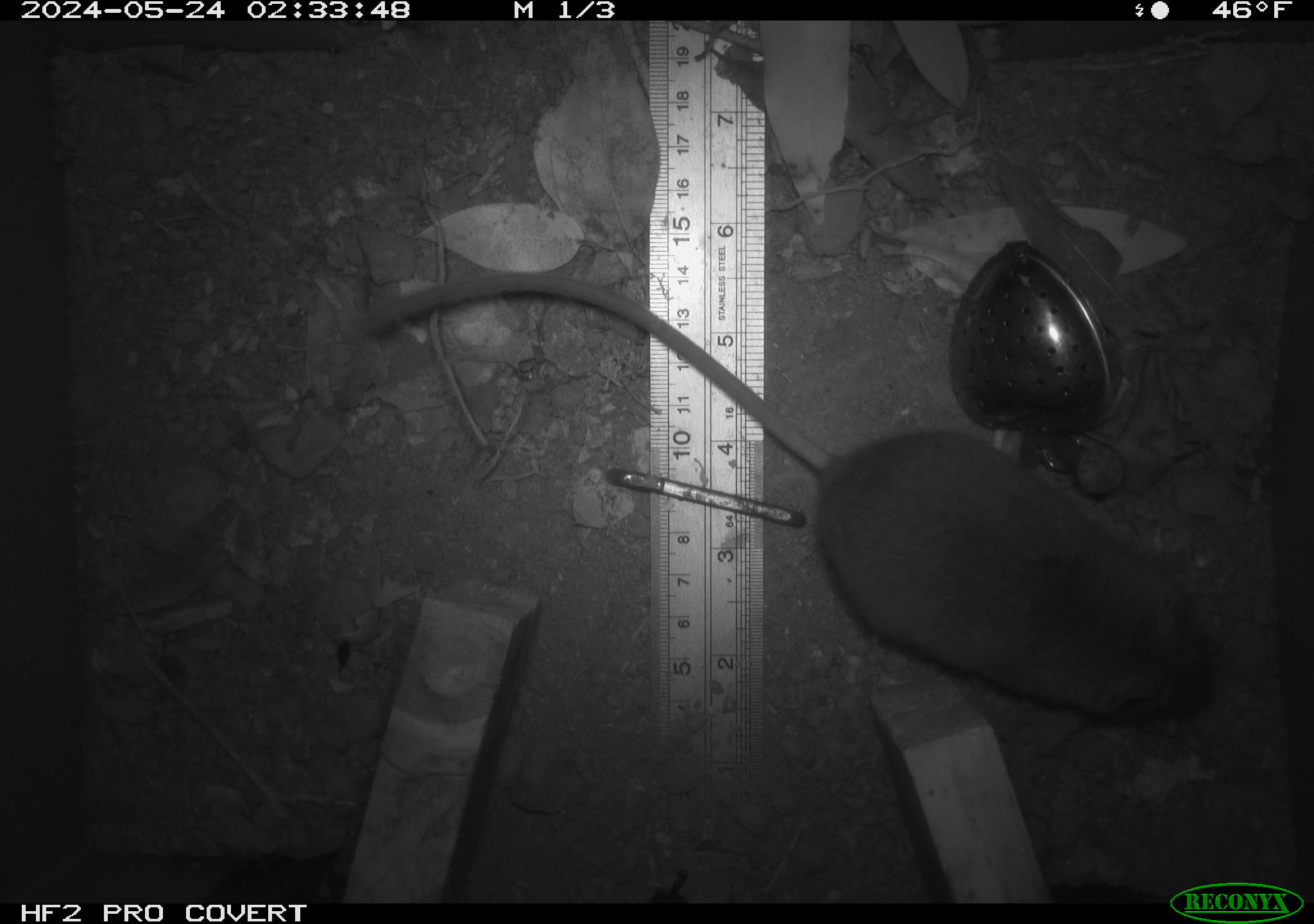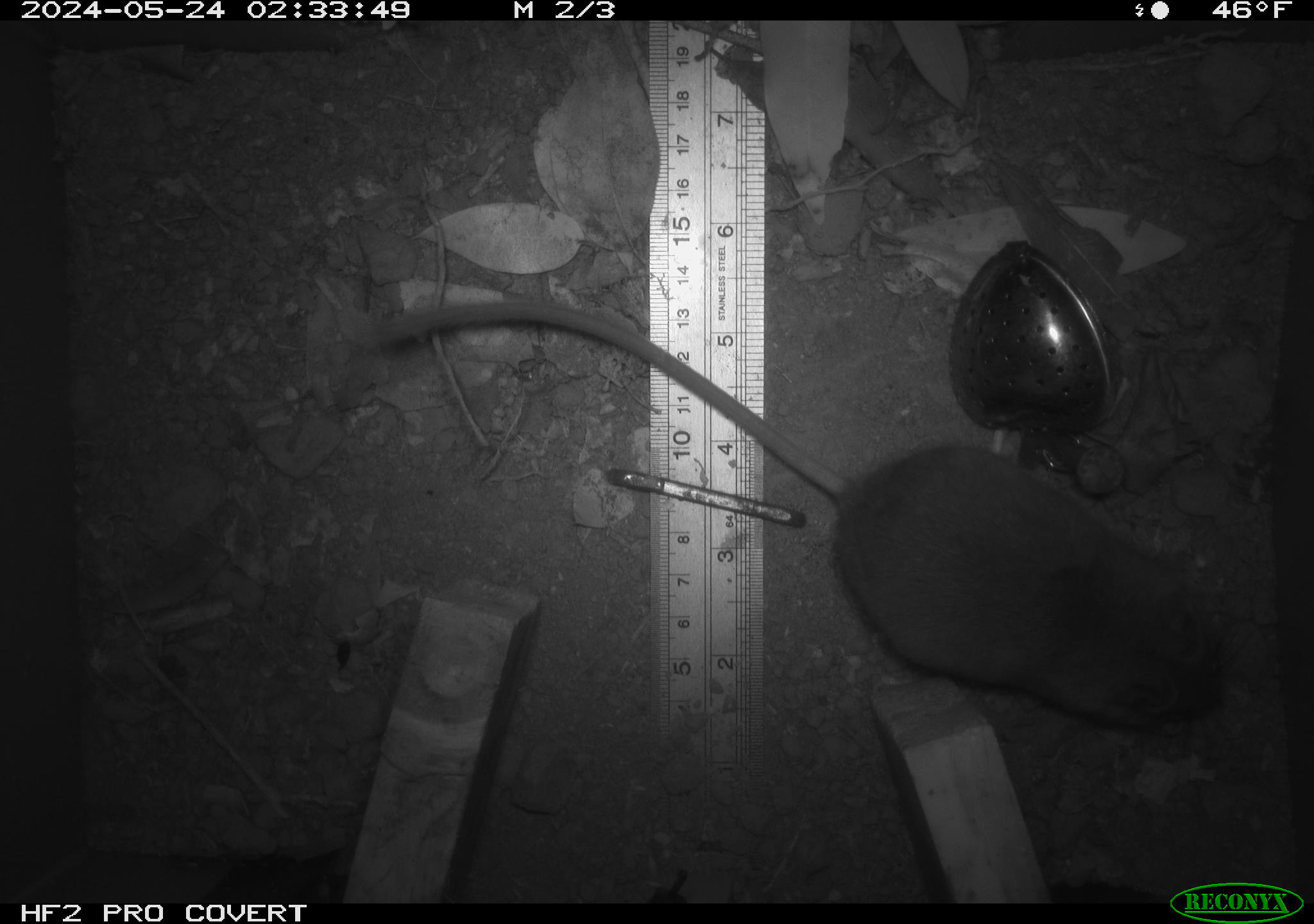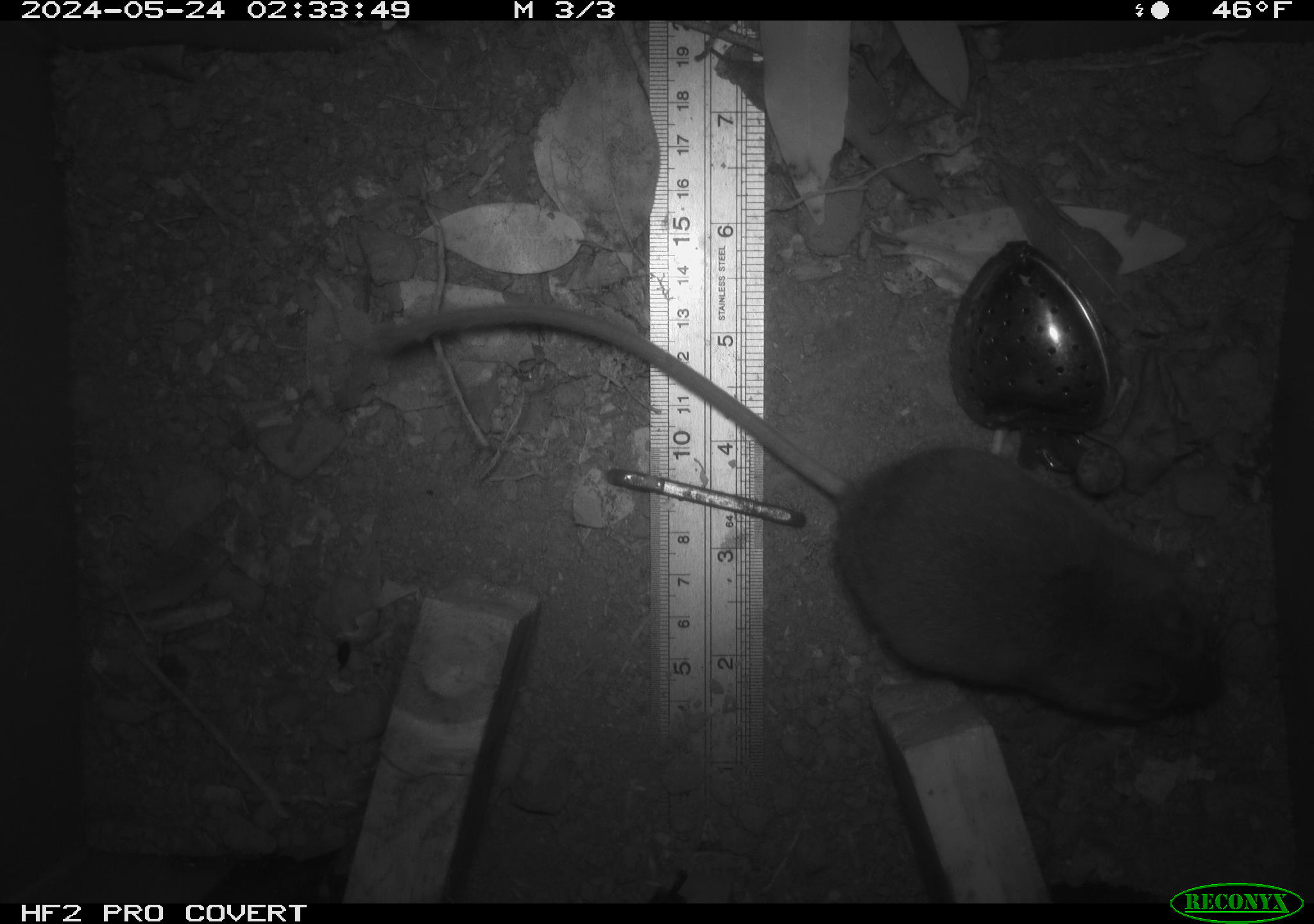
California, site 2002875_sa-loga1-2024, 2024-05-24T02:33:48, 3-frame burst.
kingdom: Animalia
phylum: Chordata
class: Mammalia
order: Rodentia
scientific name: Rodentia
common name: mouse species